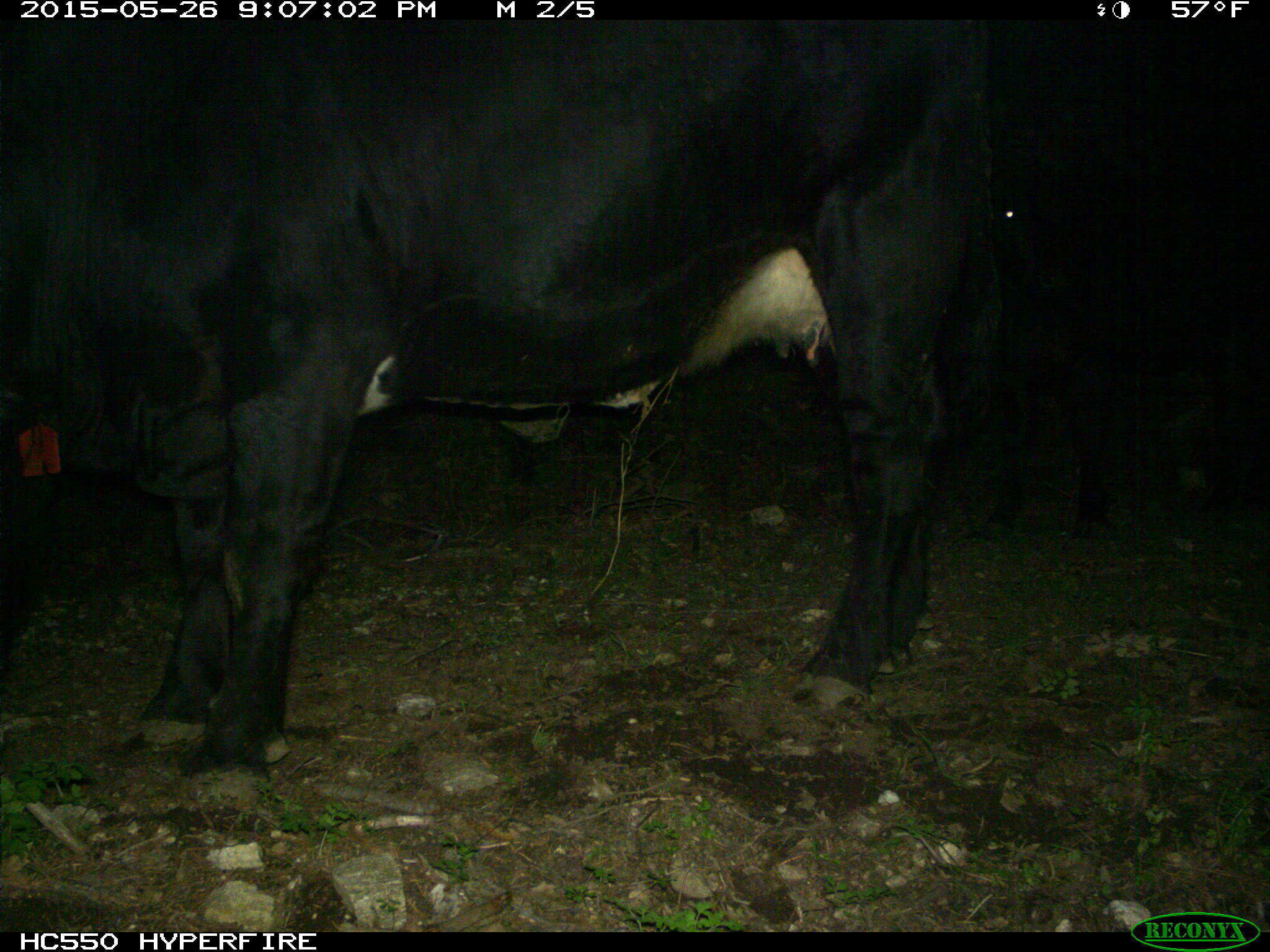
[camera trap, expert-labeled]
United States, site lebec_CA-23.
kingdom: Animalia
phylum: Chordata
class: Mammalia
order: Artiodactyla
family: Bovidae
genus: Bos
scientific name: Bos taurus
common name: domestic cow